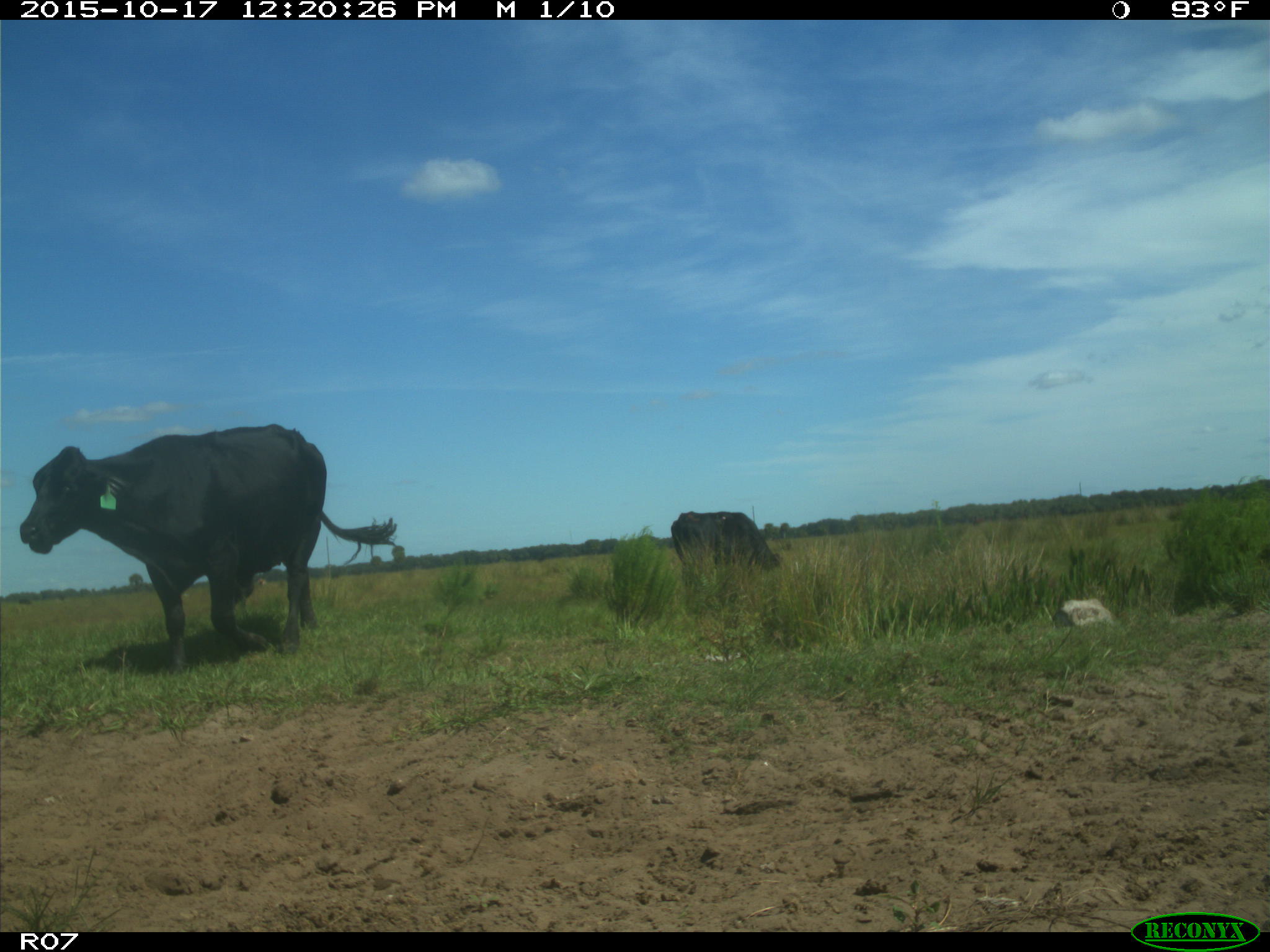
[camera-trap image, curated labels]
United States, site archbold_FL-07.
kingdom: Animalia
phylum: Chordata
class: Mammalia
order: Artiodactyla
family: Bovidae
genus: Bos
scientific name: Bos taurus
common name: domestic cow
Bos taurus (domestic cow).